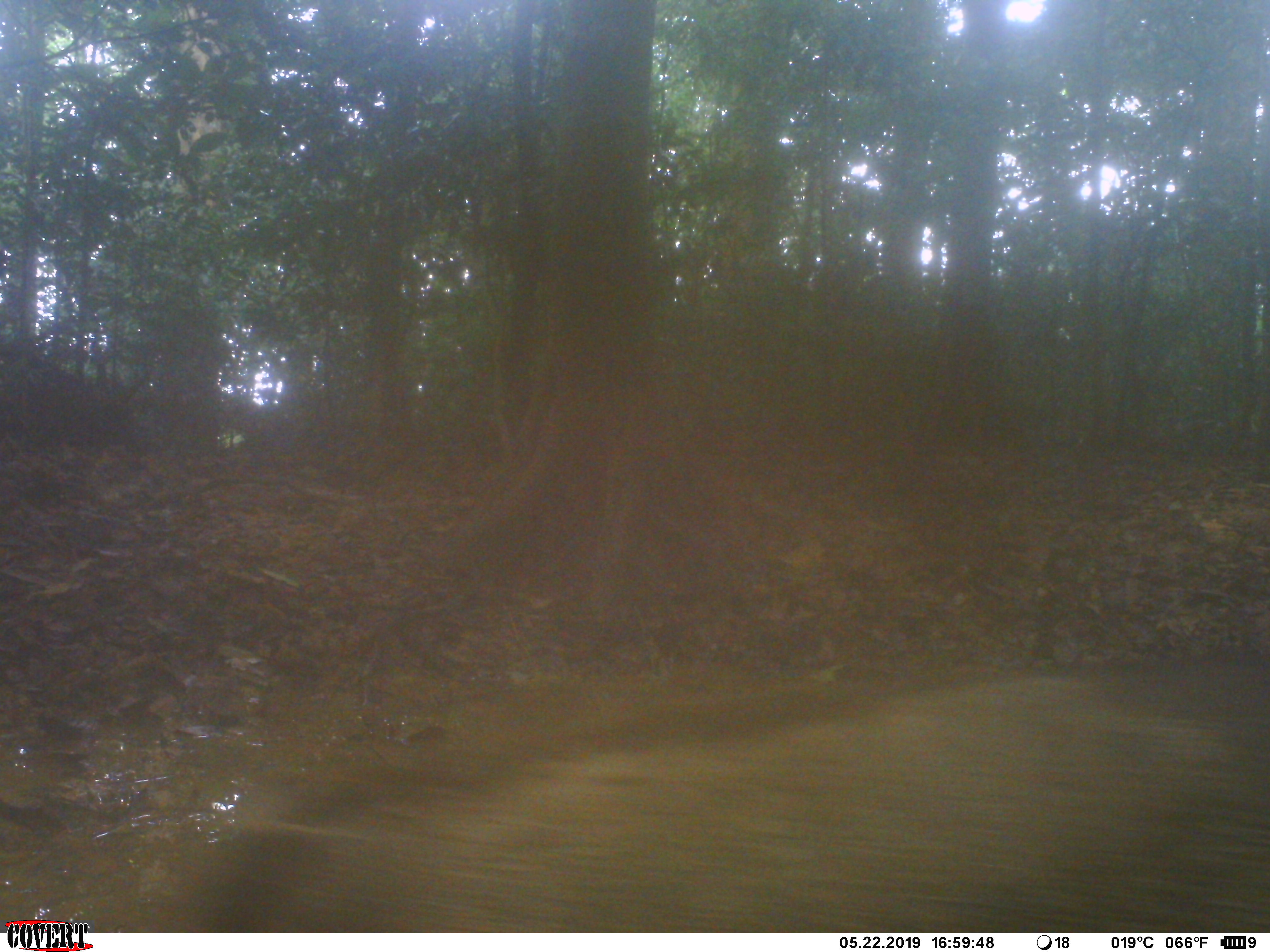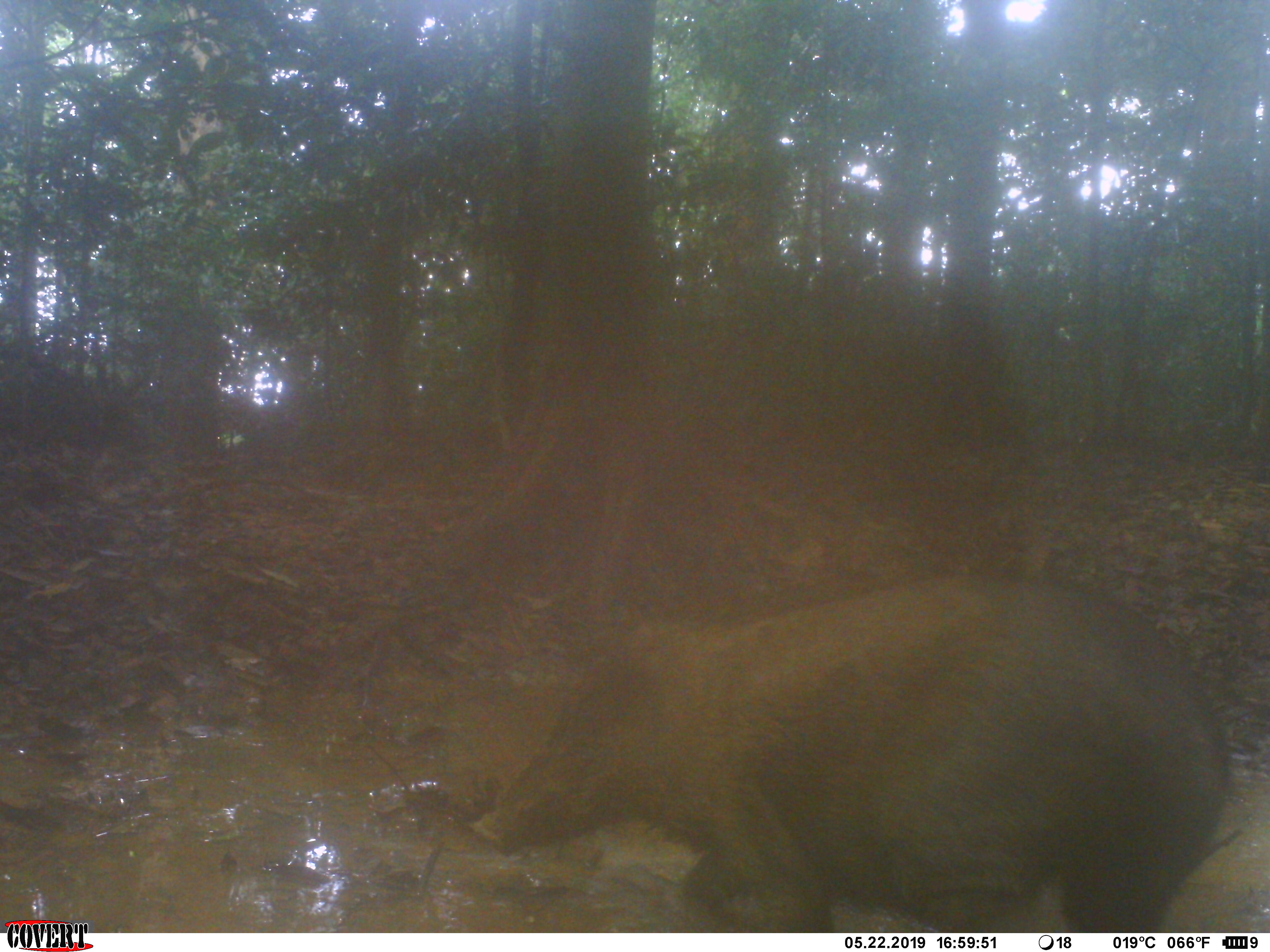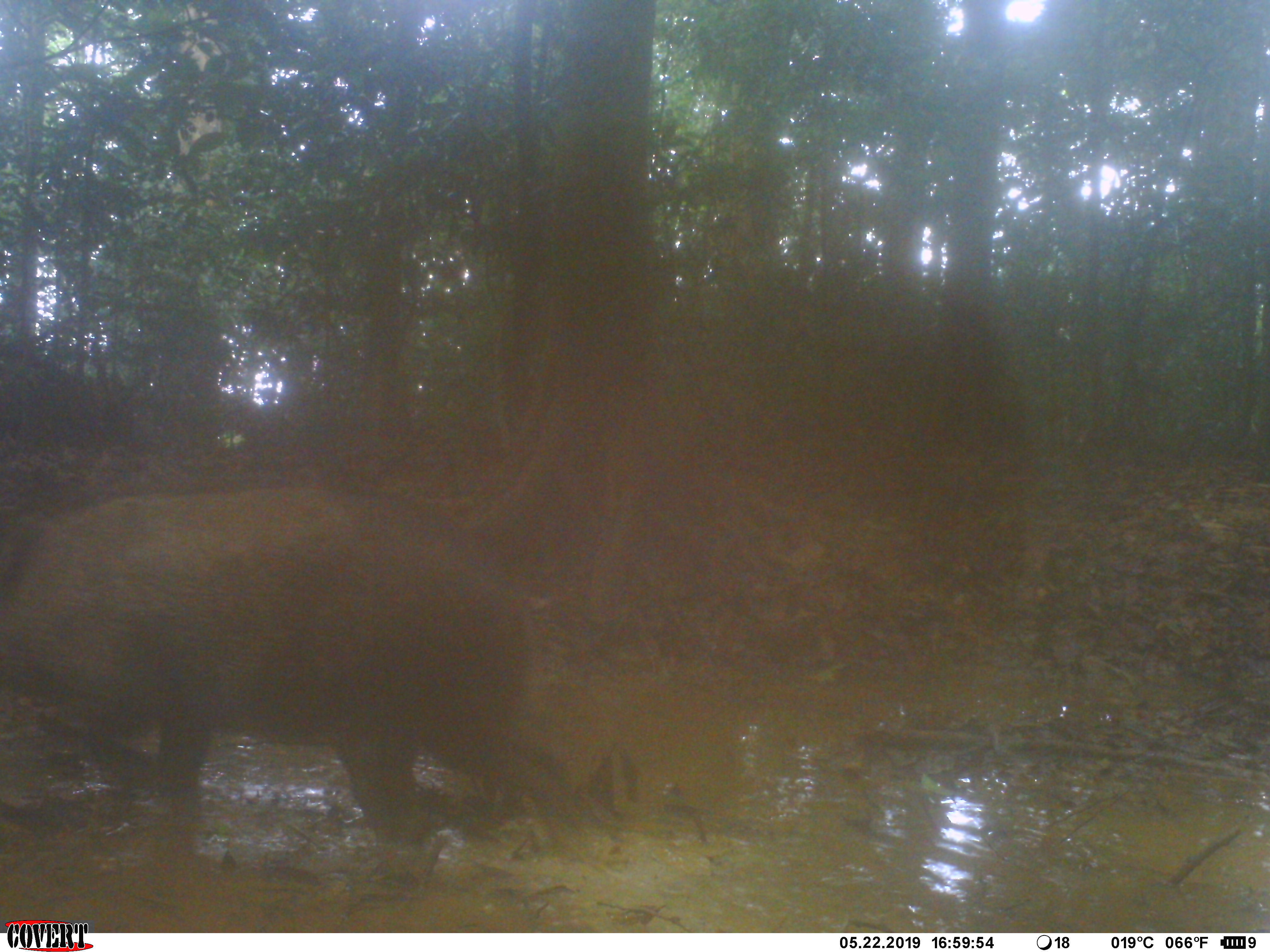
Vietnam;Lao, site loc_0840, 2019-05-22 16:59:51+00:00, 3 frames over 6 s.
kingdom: Animalia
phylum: Chordata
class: Mammalia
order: Artiodactyla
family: Suidae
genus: Sus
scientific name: Sus scrofa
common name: eurasian wild pig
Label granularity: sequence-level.